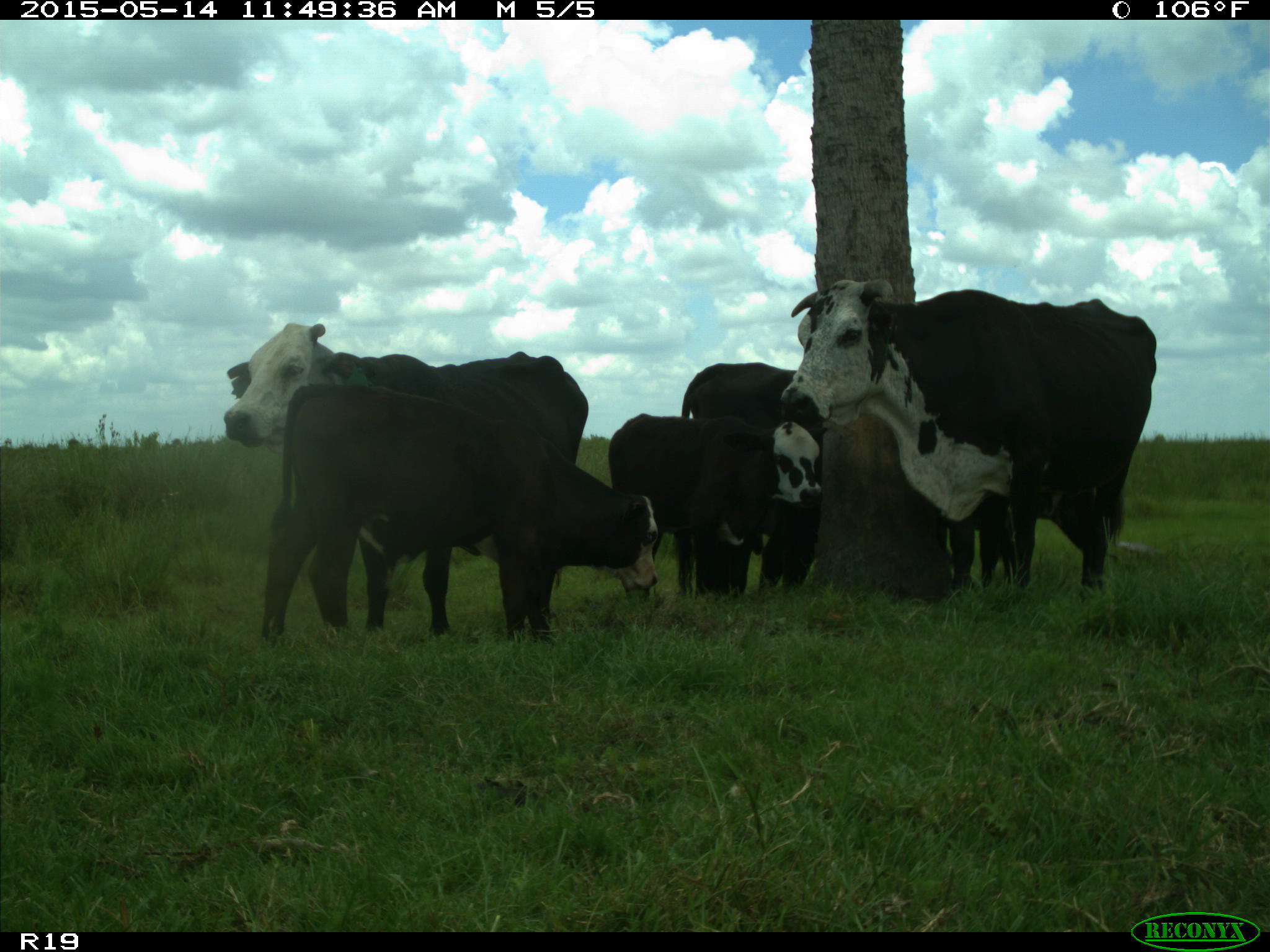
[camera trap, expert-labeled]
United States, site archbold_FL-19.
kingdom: Animalia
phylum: Chordata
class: Mammalia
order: Artiodactyla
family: Bovidae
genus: Bos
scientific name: Bos taurus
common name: domestic cow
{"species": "Bos taurus (domestic cow)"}